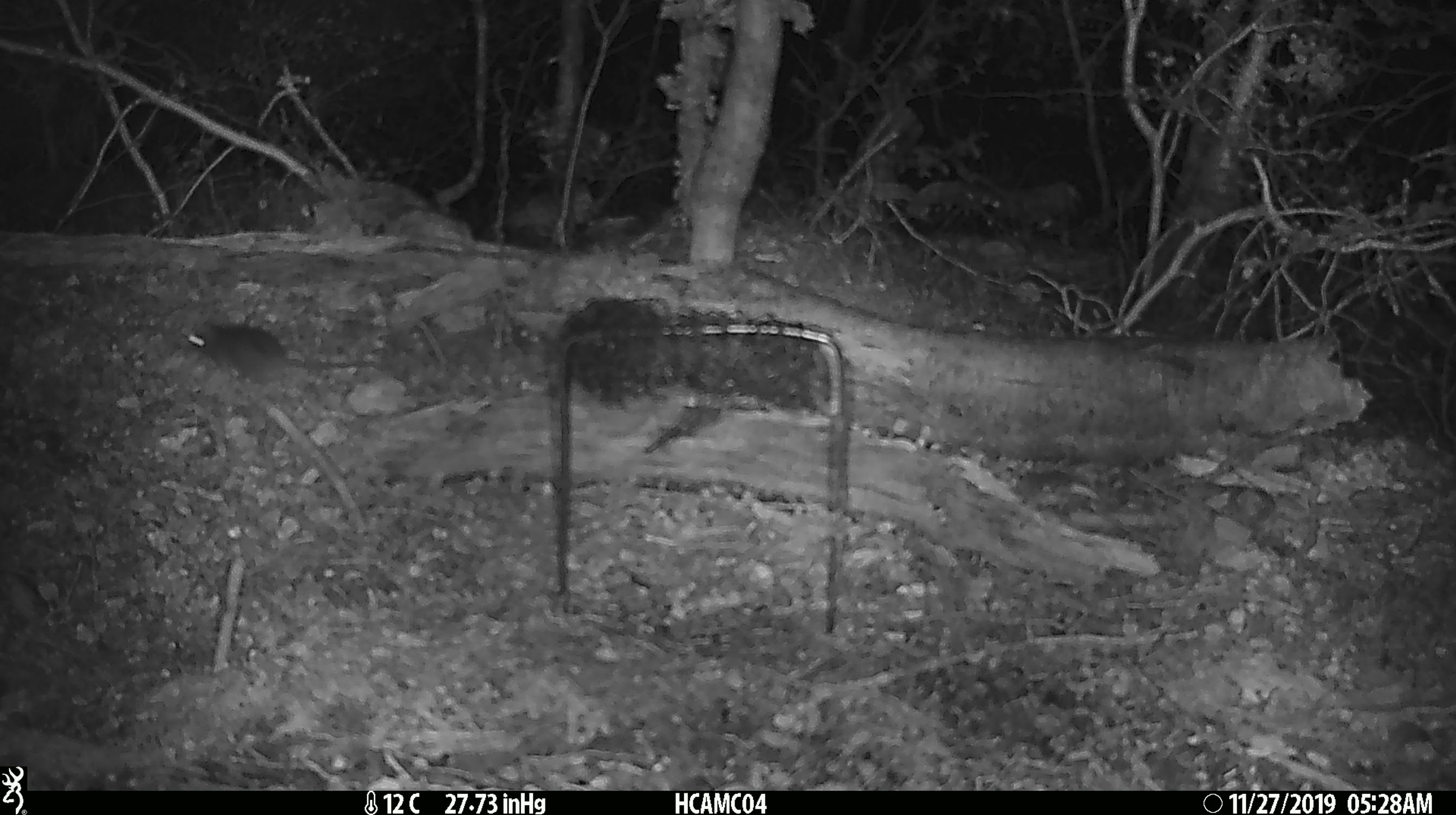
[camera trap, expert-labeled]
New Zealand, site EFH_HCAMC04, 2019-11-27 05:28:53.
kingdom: Animalia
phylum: Chordata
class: Mammalia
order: Rodentia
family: Muridae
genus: Mus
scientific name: Mus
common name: mouse